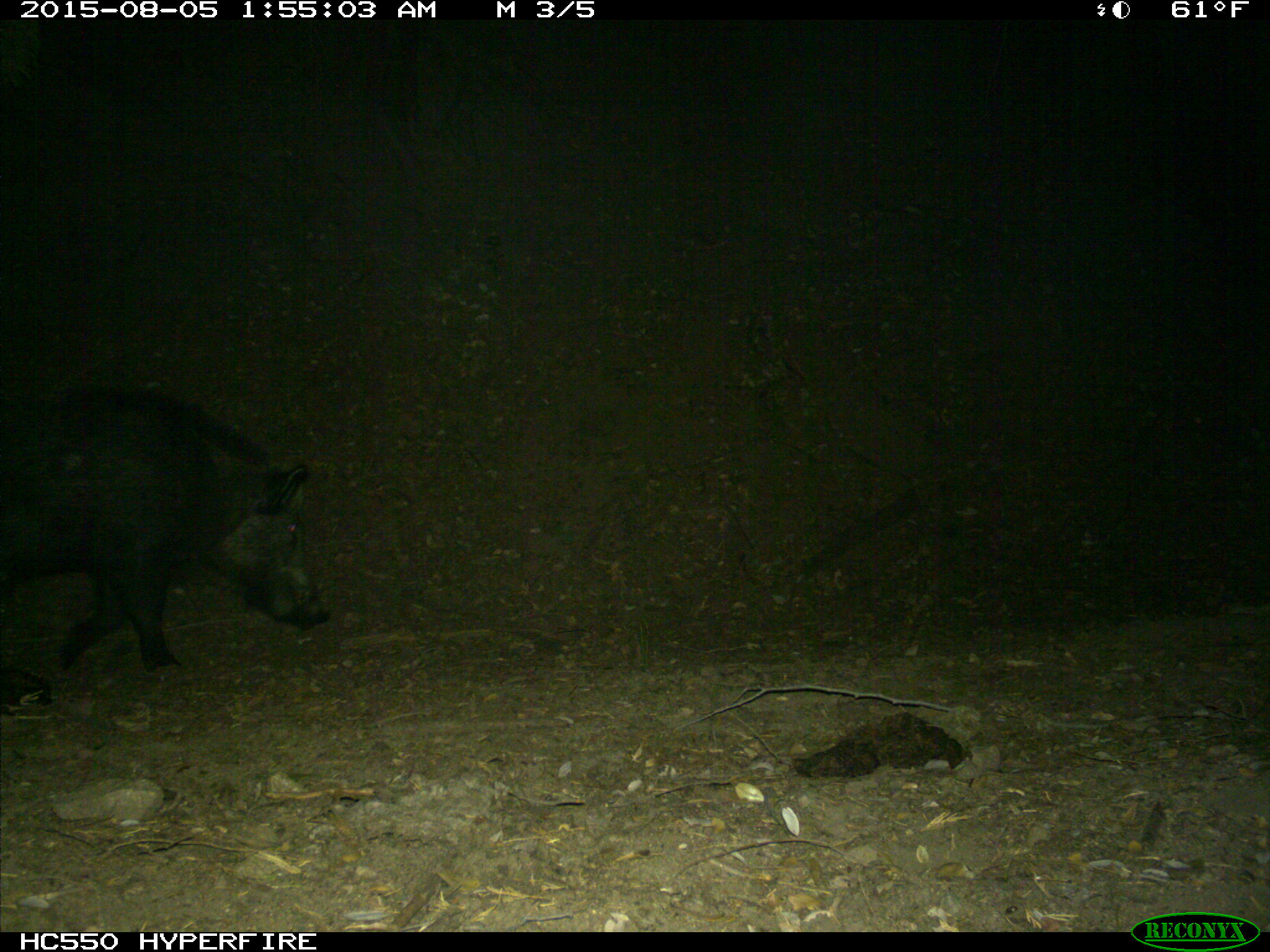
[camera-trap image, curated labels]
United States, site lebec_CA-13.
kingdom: Animalia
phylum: Chordata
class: Mammalia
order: Artiodactyla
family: Suidae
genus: Sus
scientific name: Sus scrofa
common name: wild boar